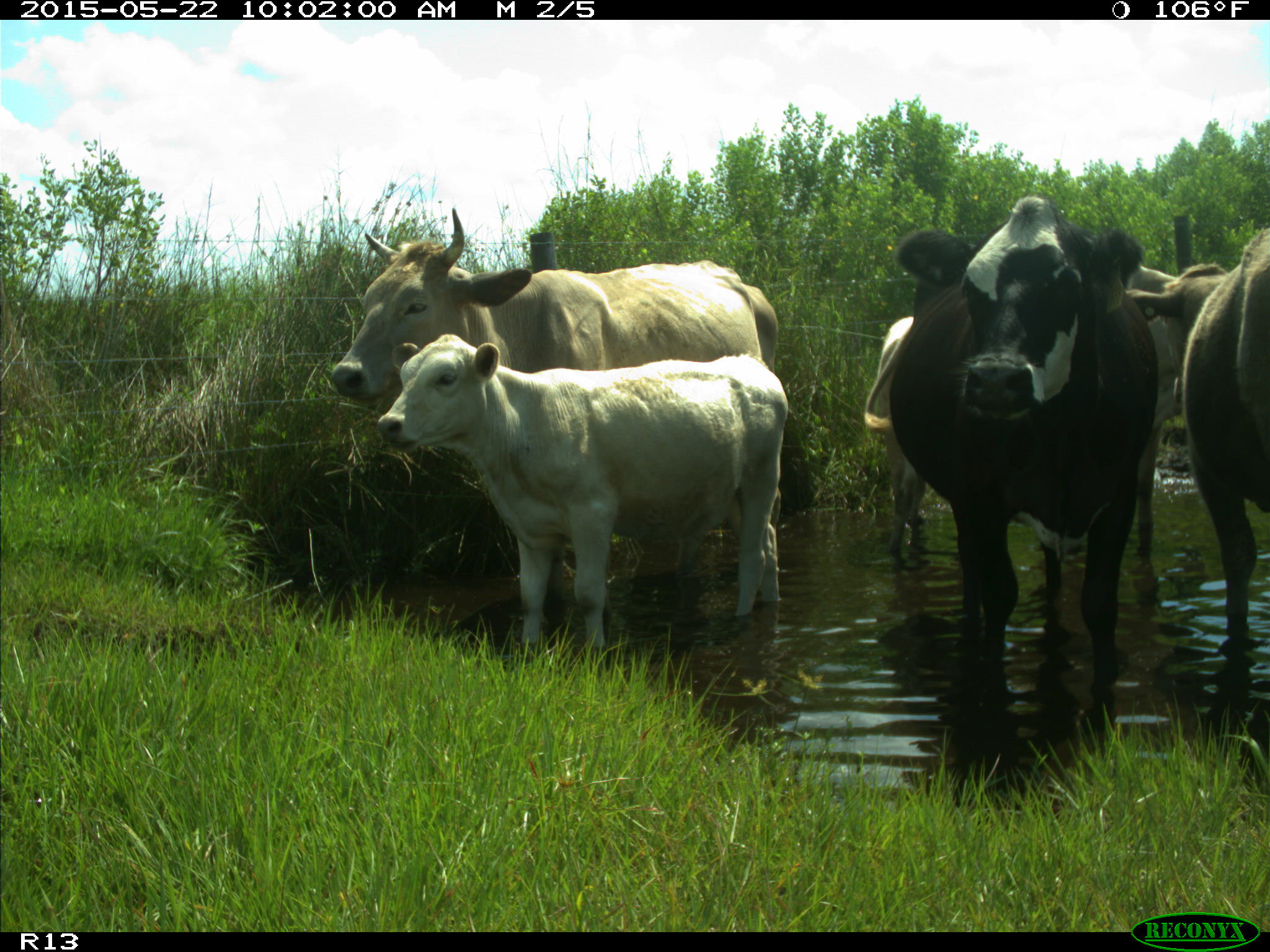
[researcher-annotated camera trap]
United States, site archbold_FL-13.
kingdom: Animalia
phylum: Chordata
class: Mammalia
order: Artiodactyla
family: Bovidae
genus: Bos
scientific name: Bos taurus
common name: domestic cow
Bos taurus (domestic cow).